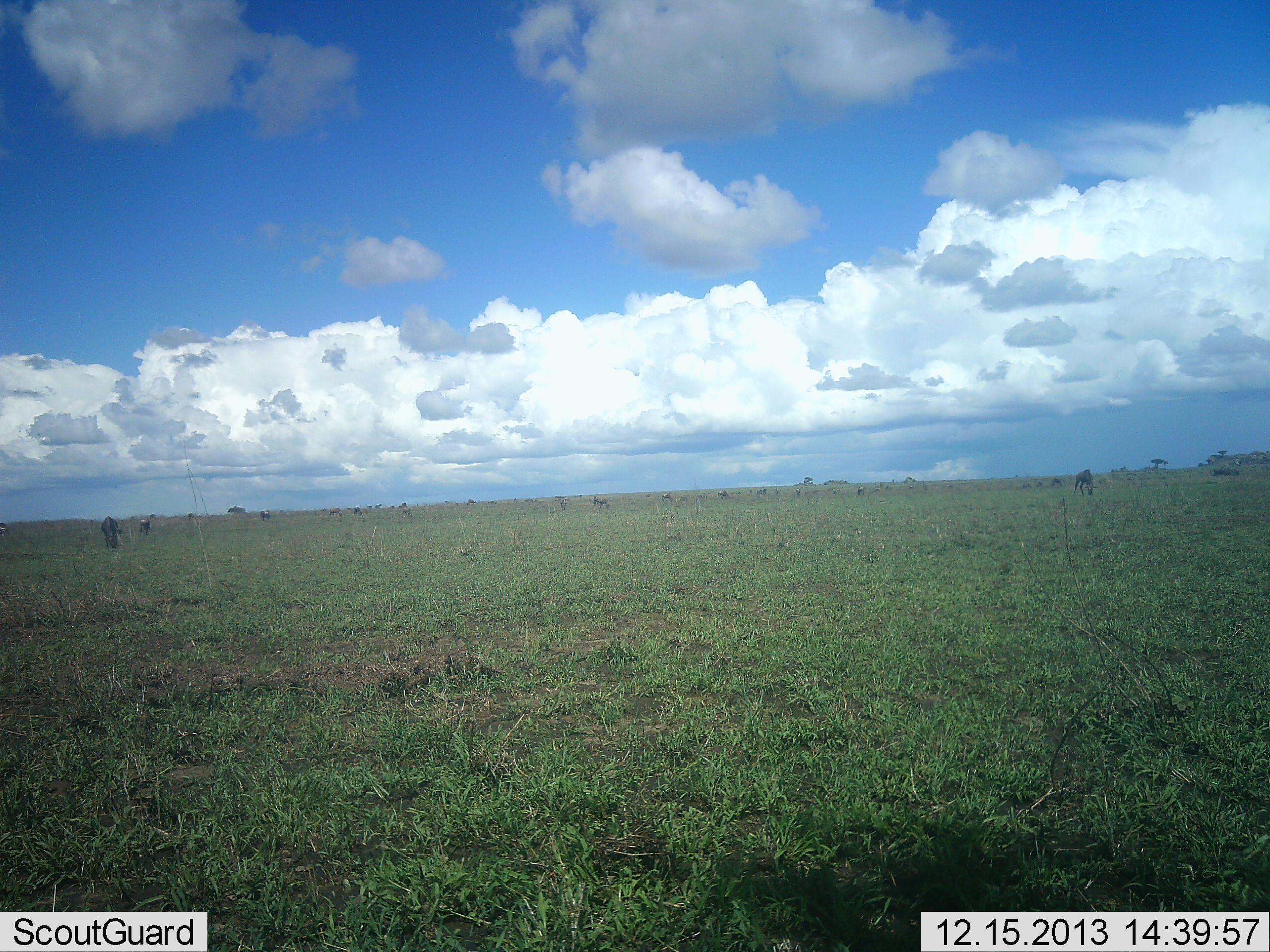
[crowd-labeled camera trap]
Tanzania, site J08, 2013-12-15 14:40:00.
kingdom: Animalia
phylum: Chordata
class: Mammalia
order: Artiodactyla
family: Bovidae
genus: Connochaetes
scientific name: Connochaetes taurinus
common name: blue wildebeest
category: wildebeest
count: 11-50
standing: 36%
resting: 0%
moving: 0%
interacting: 0%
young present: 0%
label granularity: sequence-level